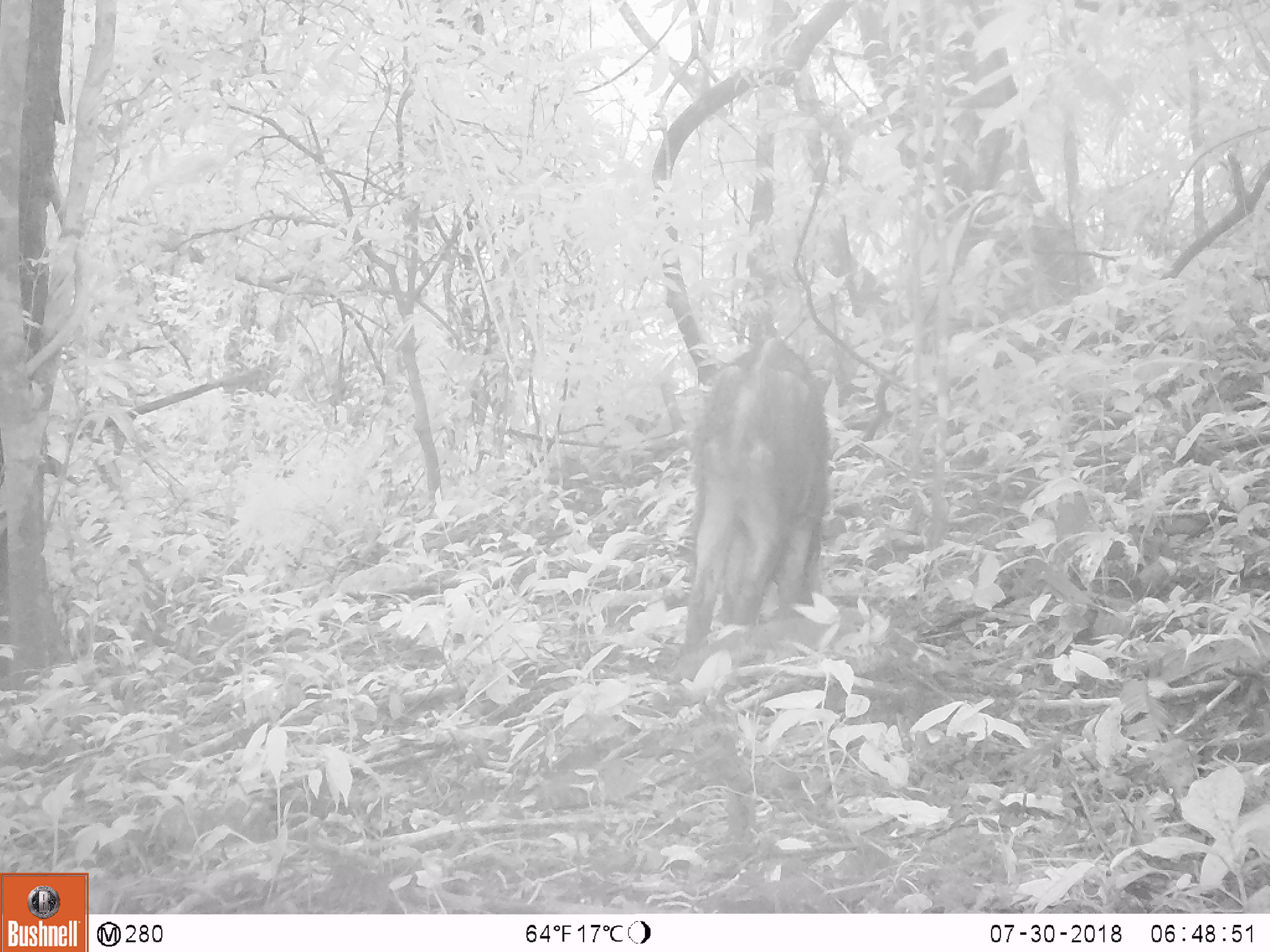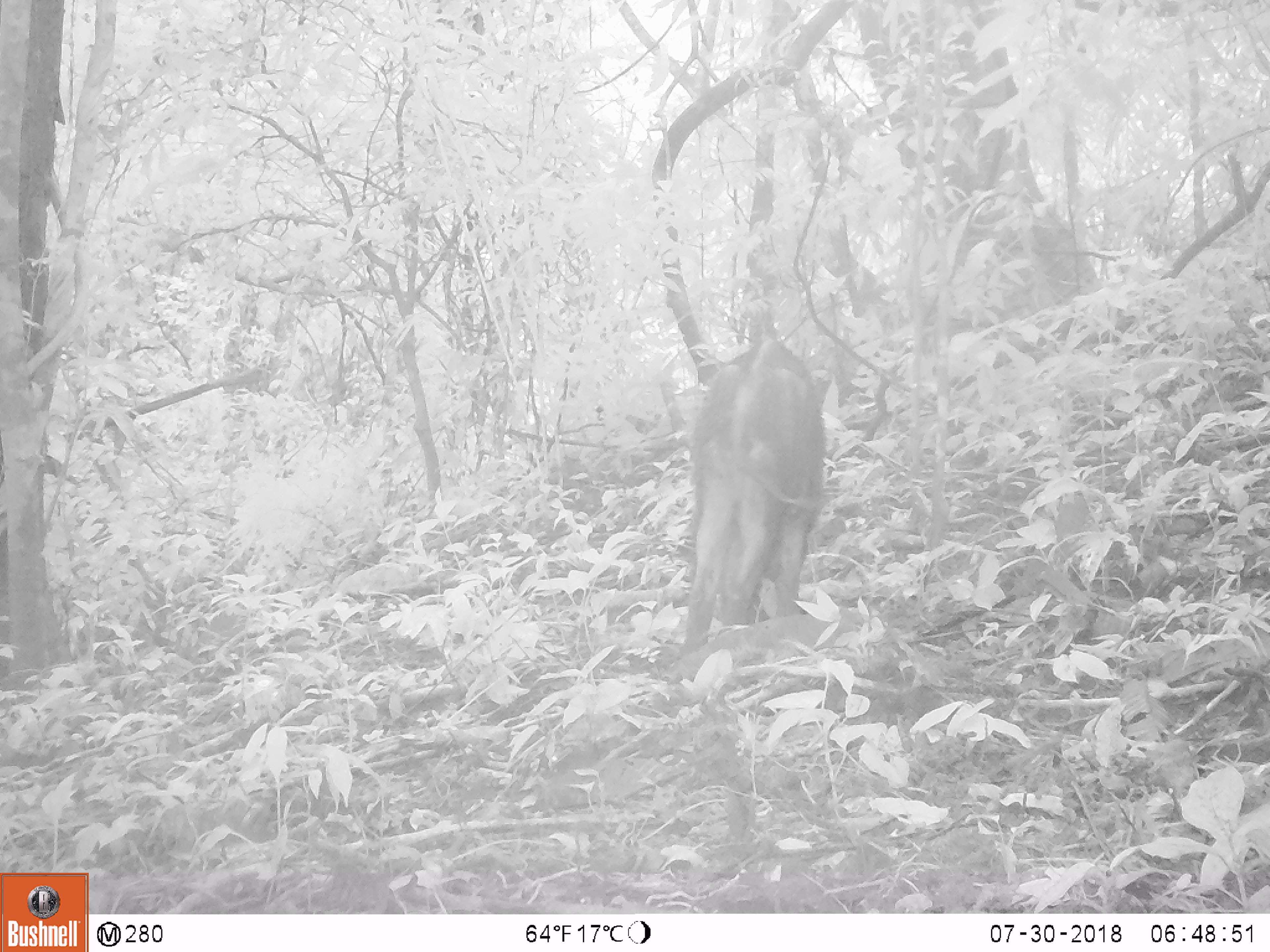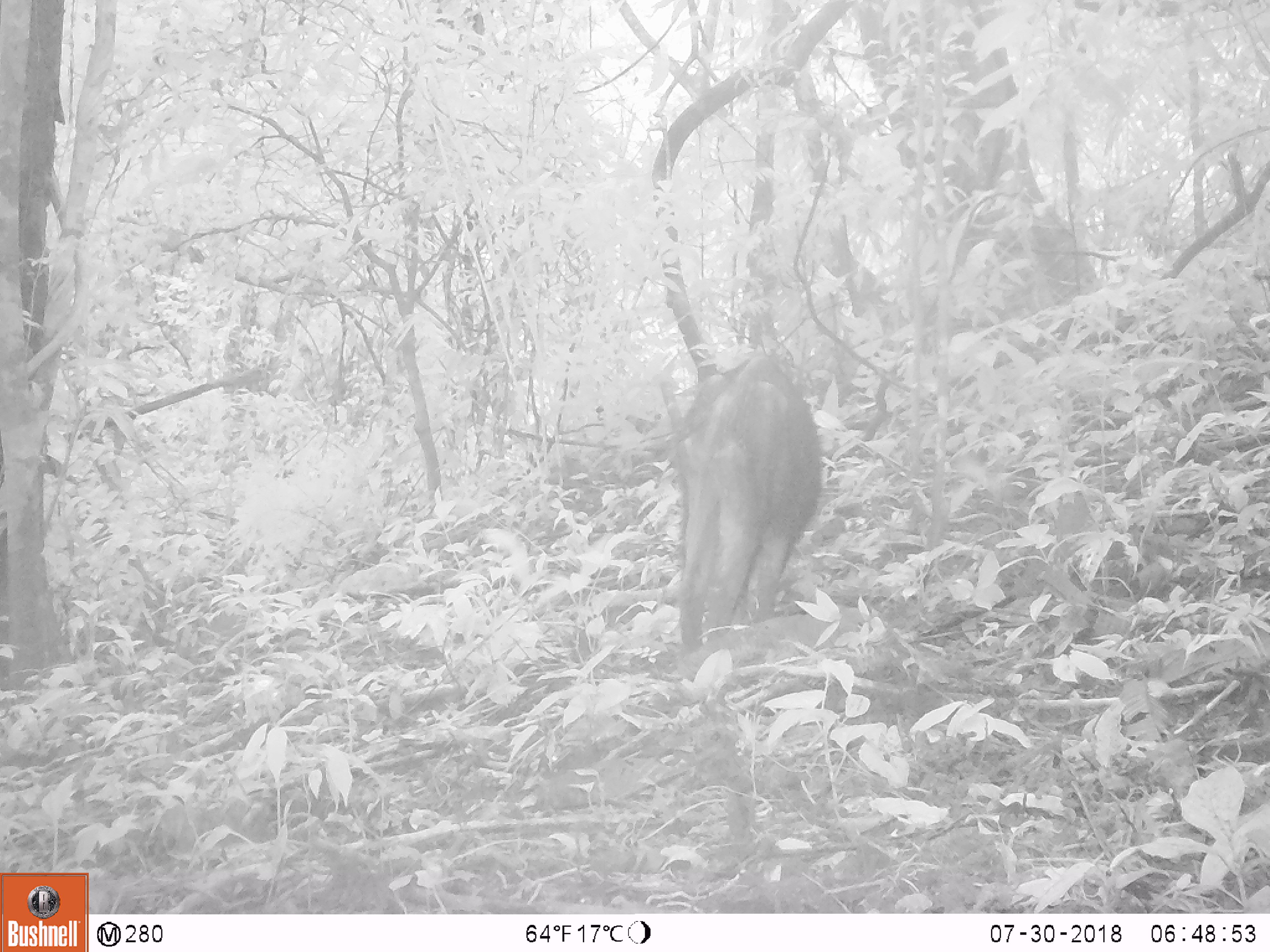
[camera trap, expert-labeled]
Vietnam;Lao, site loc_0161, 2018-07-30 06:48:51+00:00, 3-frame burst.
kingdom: Animalia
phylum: Chordata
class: Mammalia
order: Artiodactyla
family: Suidae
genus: Sus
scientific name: Sus scrofa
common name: eurasian wild pig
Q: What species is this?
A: Eurasian wild pig (Sus scrofa).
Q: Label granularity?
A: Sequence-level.